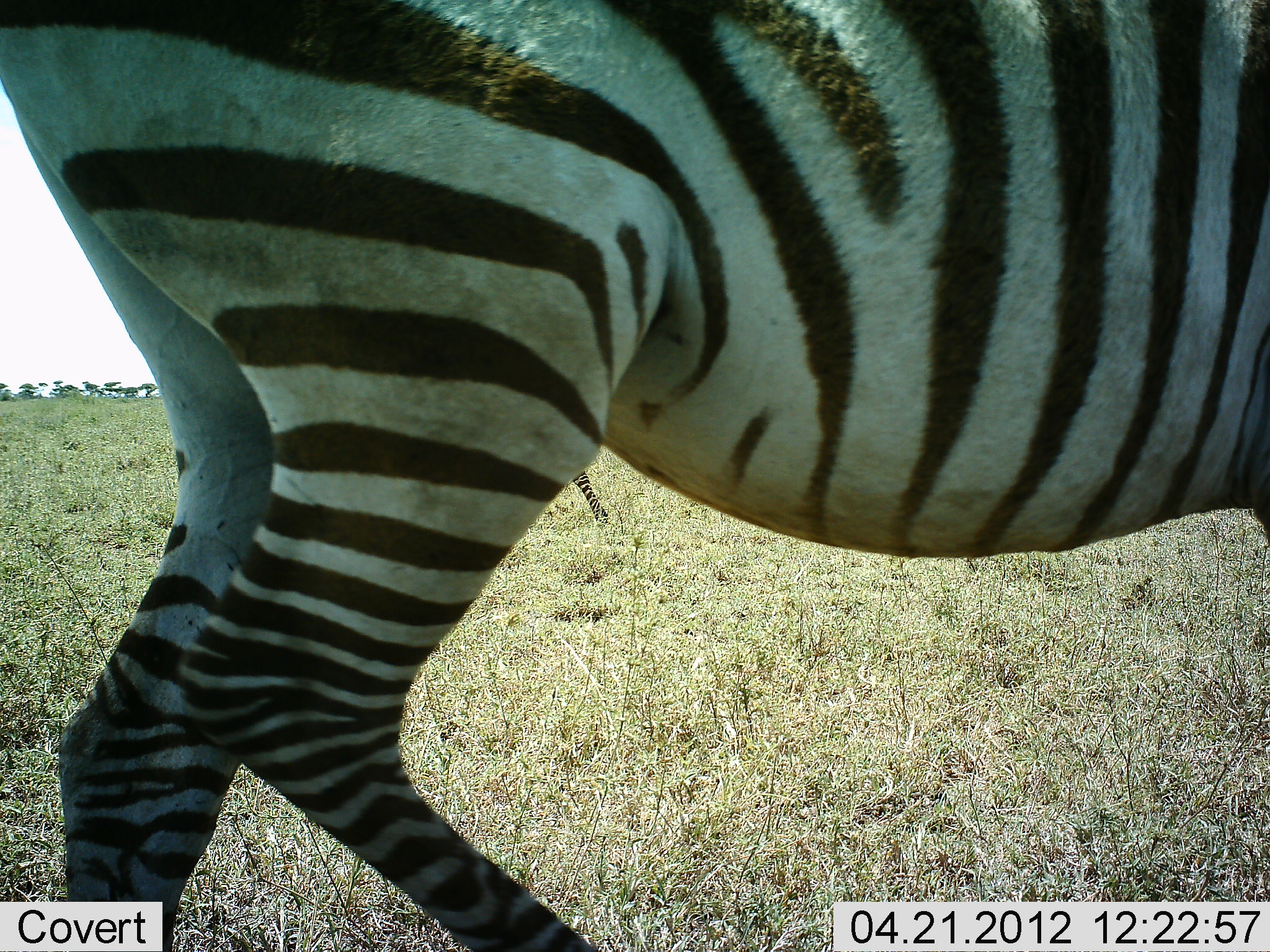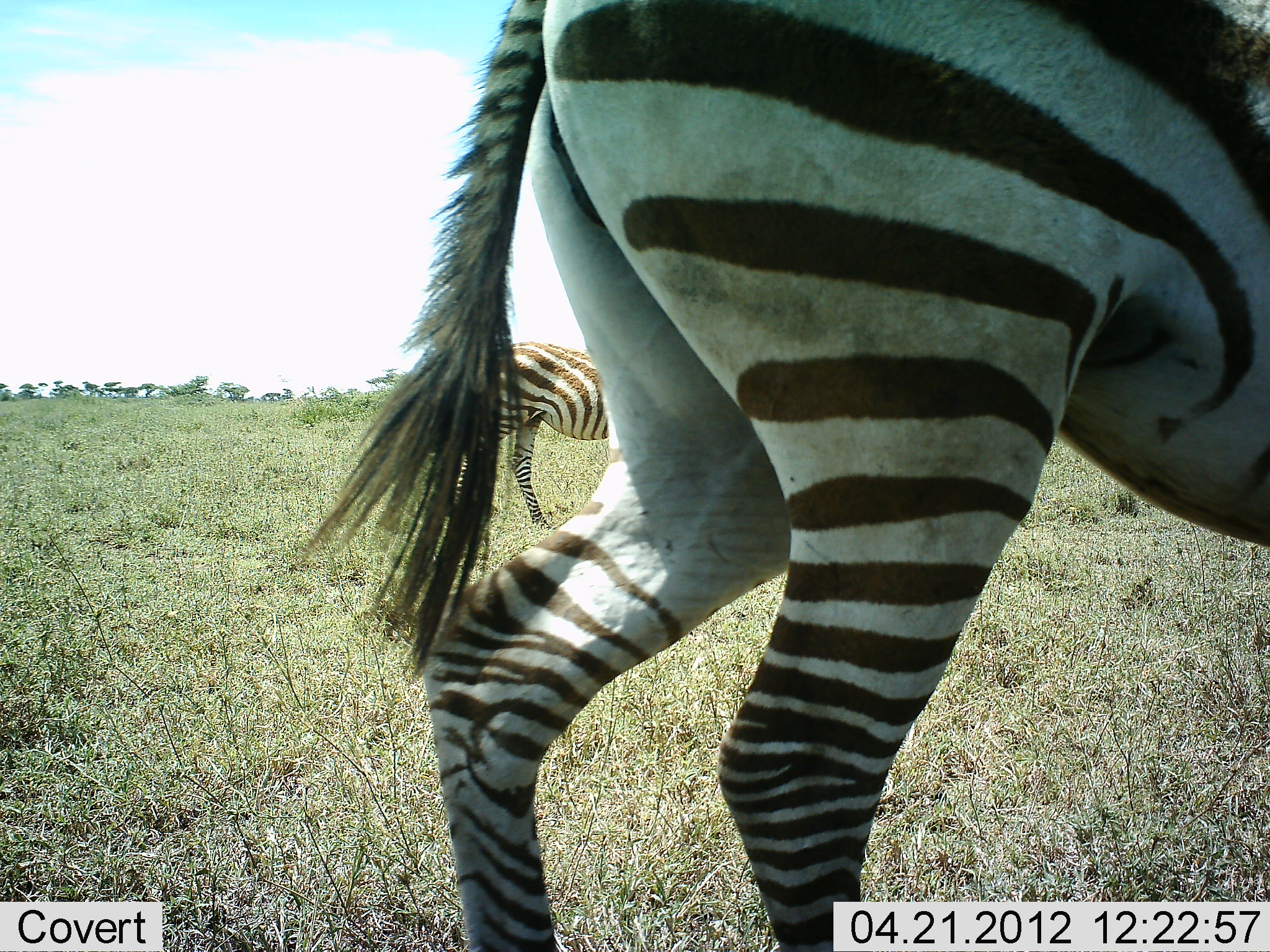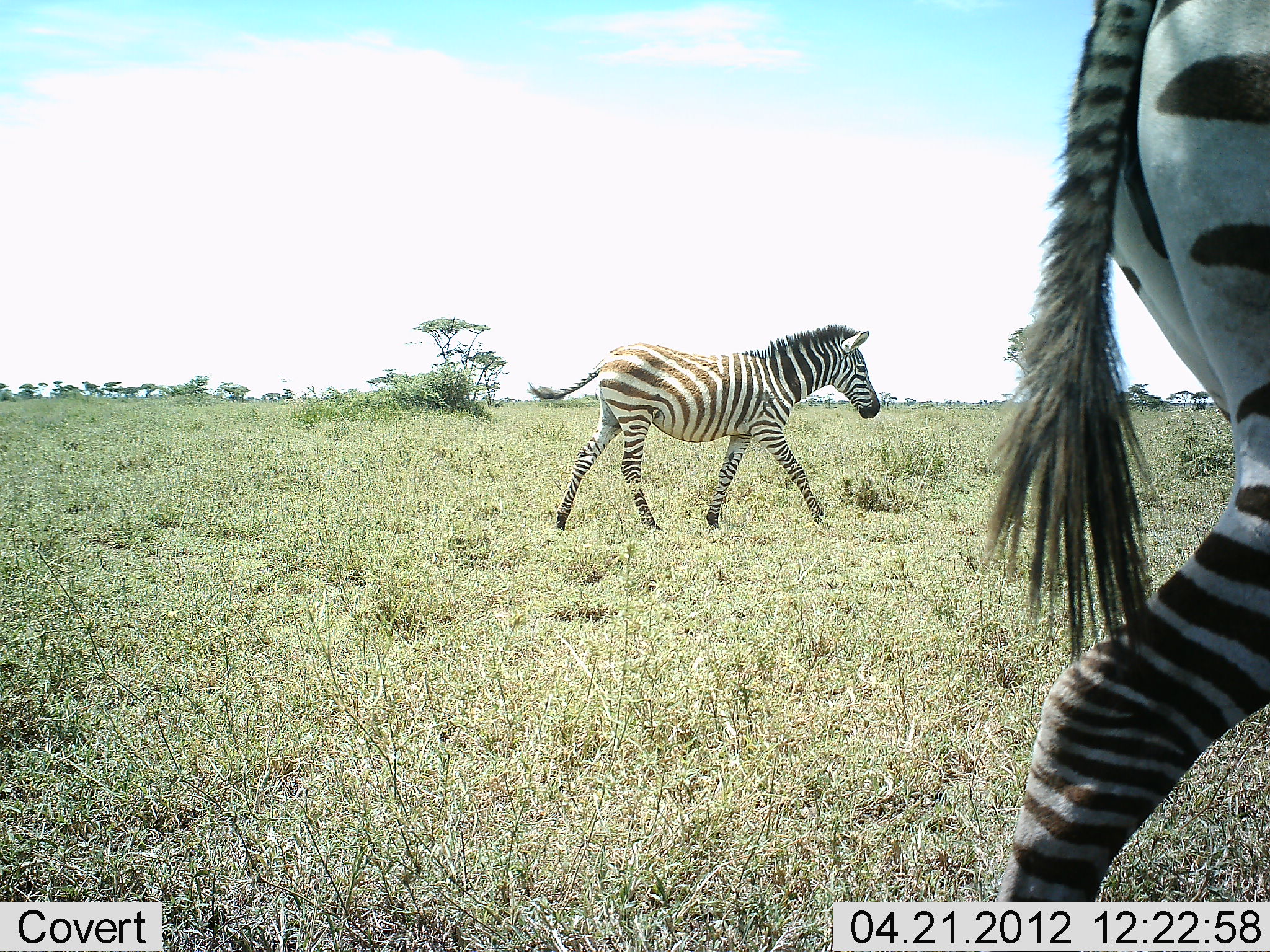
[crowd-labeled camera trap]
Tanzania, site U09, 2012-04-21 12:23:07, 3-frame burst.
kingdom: Animalia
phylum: Chordata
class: Mammalia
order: Perissodactyla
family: Equidae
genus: Equus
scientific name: Equus quagga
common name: plains zebra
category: zebra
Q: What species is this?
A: Zebra (plains zebra) (Equus quagga).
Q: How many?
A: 2.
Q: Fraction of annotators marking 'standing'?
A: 11%.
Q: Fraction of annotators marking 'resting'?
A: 0%.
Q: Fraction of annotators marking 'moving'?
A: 96%.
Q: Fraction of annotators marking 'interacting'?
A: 0%.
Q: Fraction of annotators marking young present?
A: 11%.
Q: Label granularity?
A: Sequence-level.